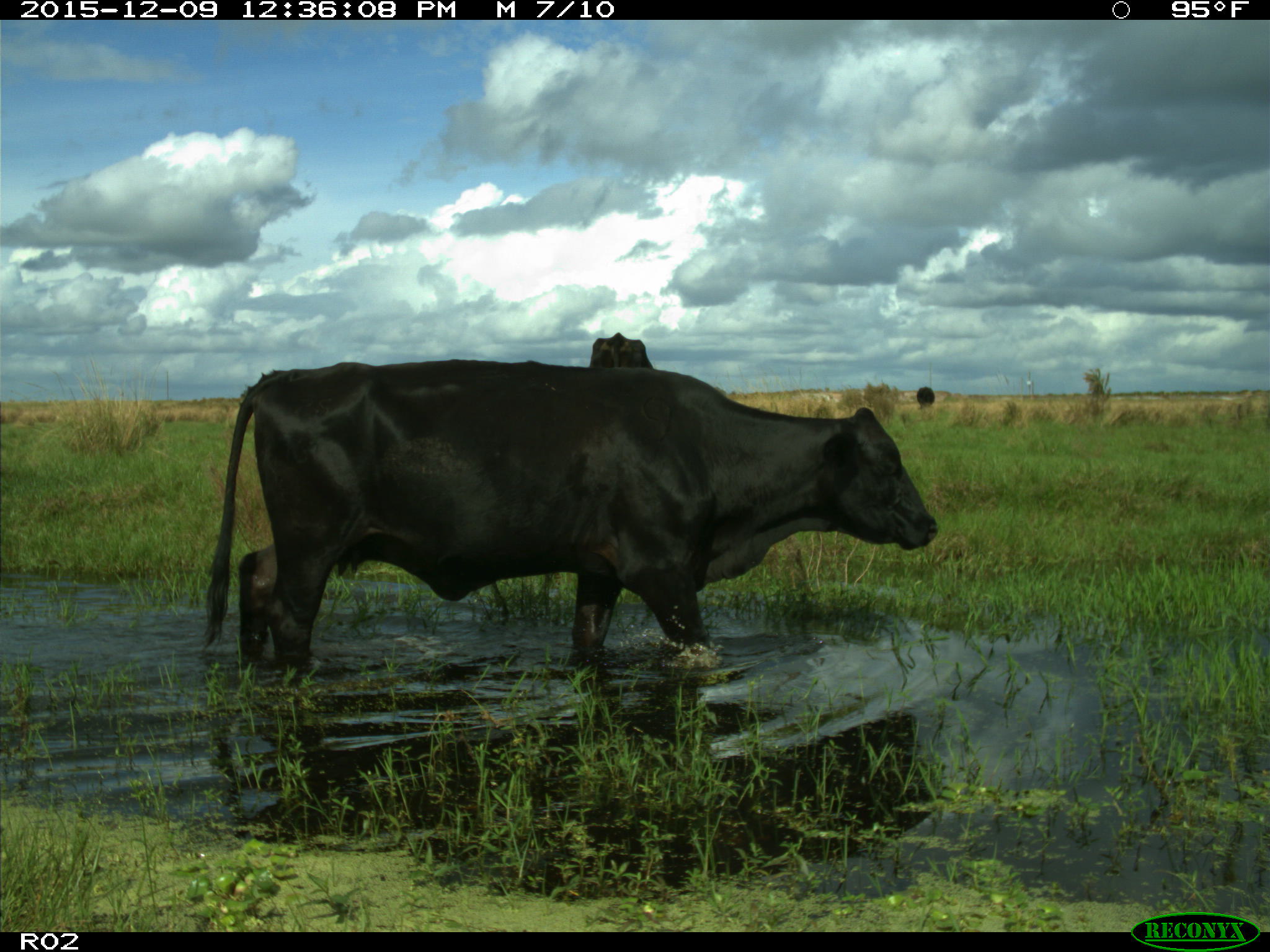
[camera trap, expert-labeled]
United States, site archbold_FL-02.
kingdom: Animalia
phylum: Chordata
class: Mammalia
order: Artiodactyla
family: Bovidae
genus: Bos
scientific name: Bos taurus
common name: domestic cow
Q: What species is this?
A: Bos taurus (domestic cow).